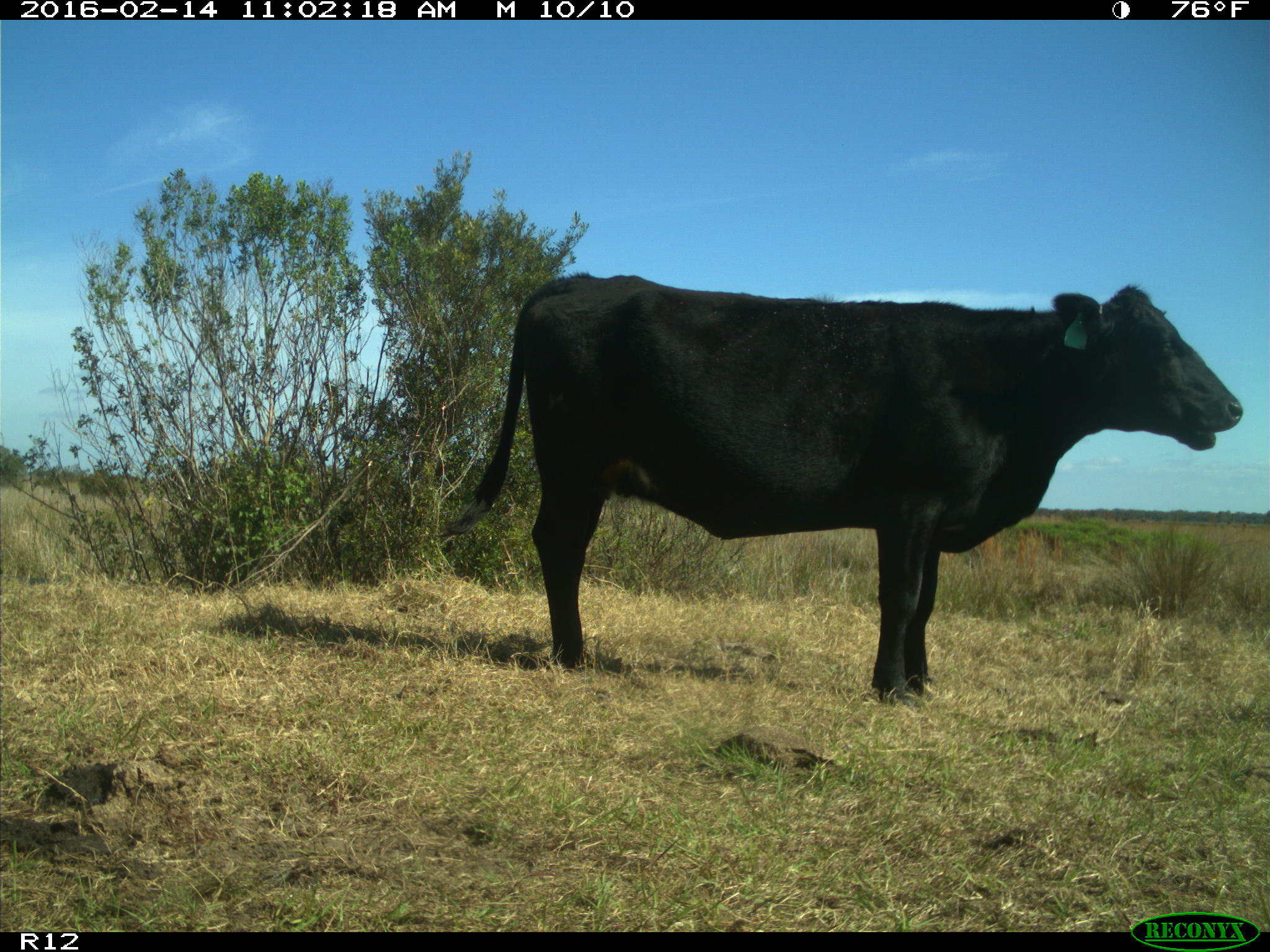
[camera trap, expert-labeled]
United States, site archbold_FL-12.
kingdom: Animalia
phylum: Chordata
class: Mammalia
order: Artiodactyla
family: Bovidae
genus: Bos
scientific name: Bos taurus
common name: domestic cow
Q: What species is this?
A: Bos taurus (domestic cow).